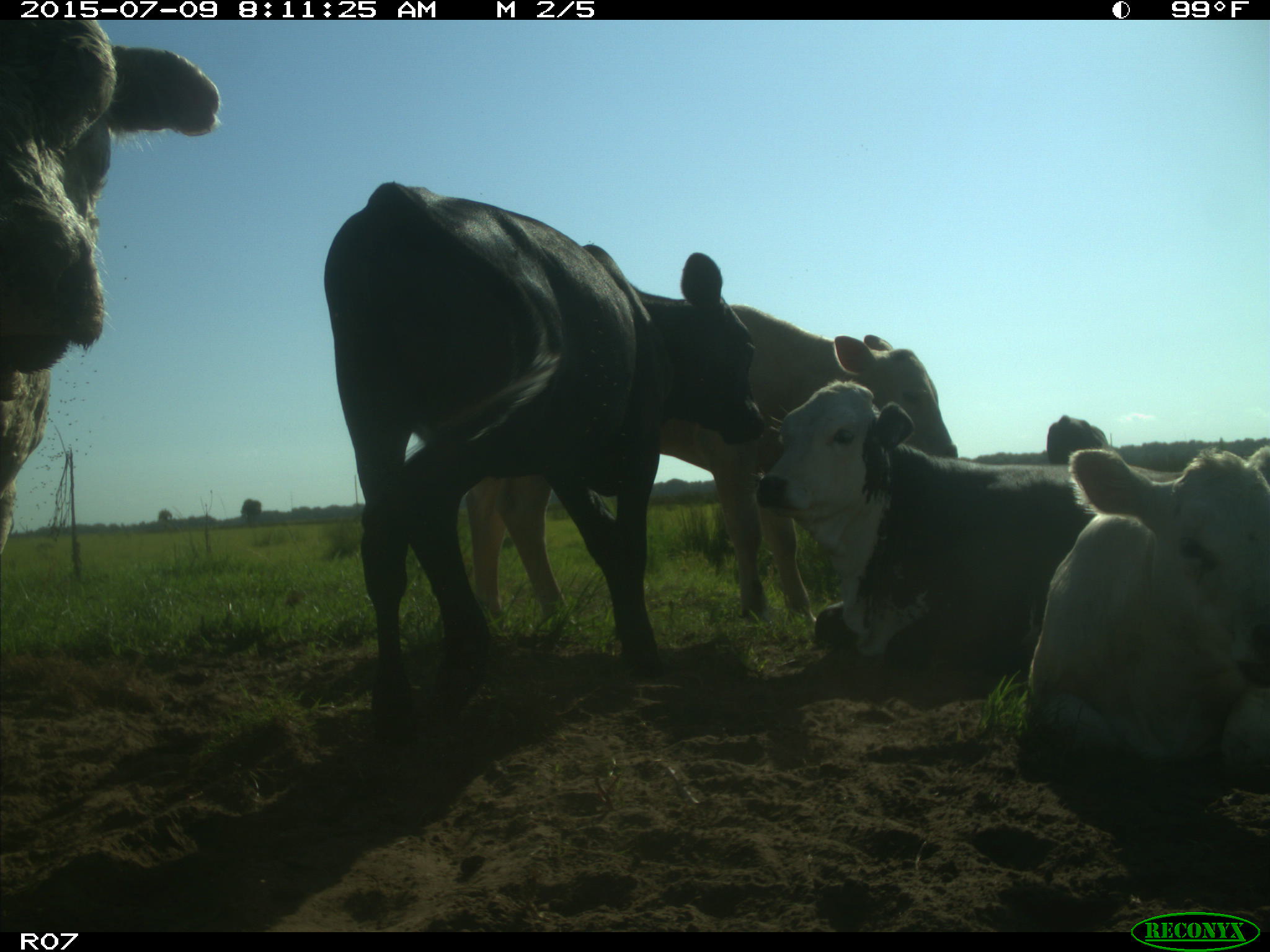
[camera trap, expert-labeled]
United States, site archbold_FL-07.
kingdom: Animalia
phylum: Chordata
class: Mammalia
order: Artiodactyla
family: Bovidae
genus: Bos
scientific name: Bos taurus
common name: domestic cow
Bos taurus (domestic cow).